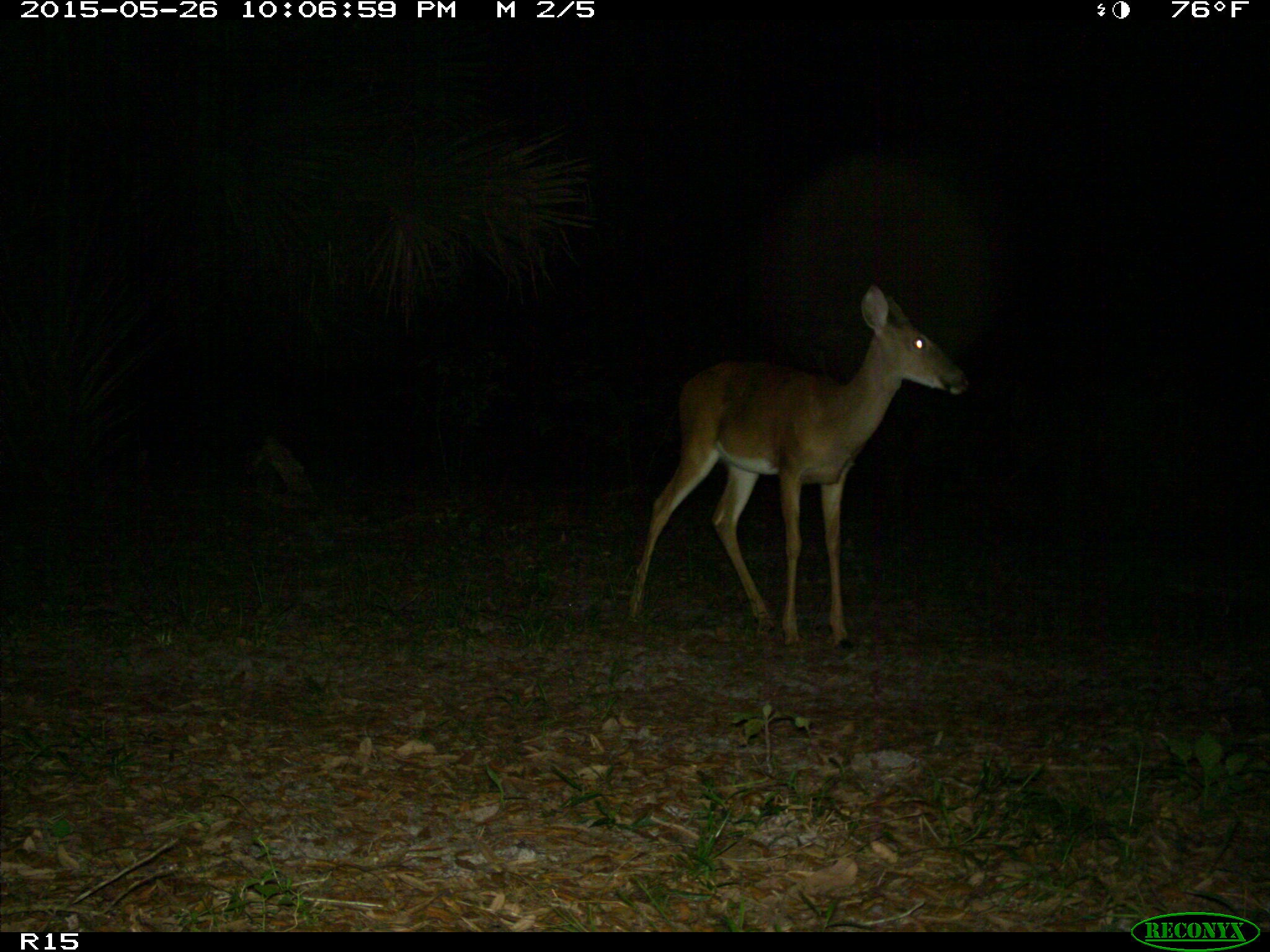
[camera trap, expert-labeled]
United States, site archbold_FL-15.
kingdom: Animalia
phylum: Chordata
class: Mammalia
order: Artiodactyla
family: Cervidae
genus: Odocoileus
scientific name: Odocoileus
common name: deer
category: unidentified deer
Unidentified deer (deer) (Odocoileus).